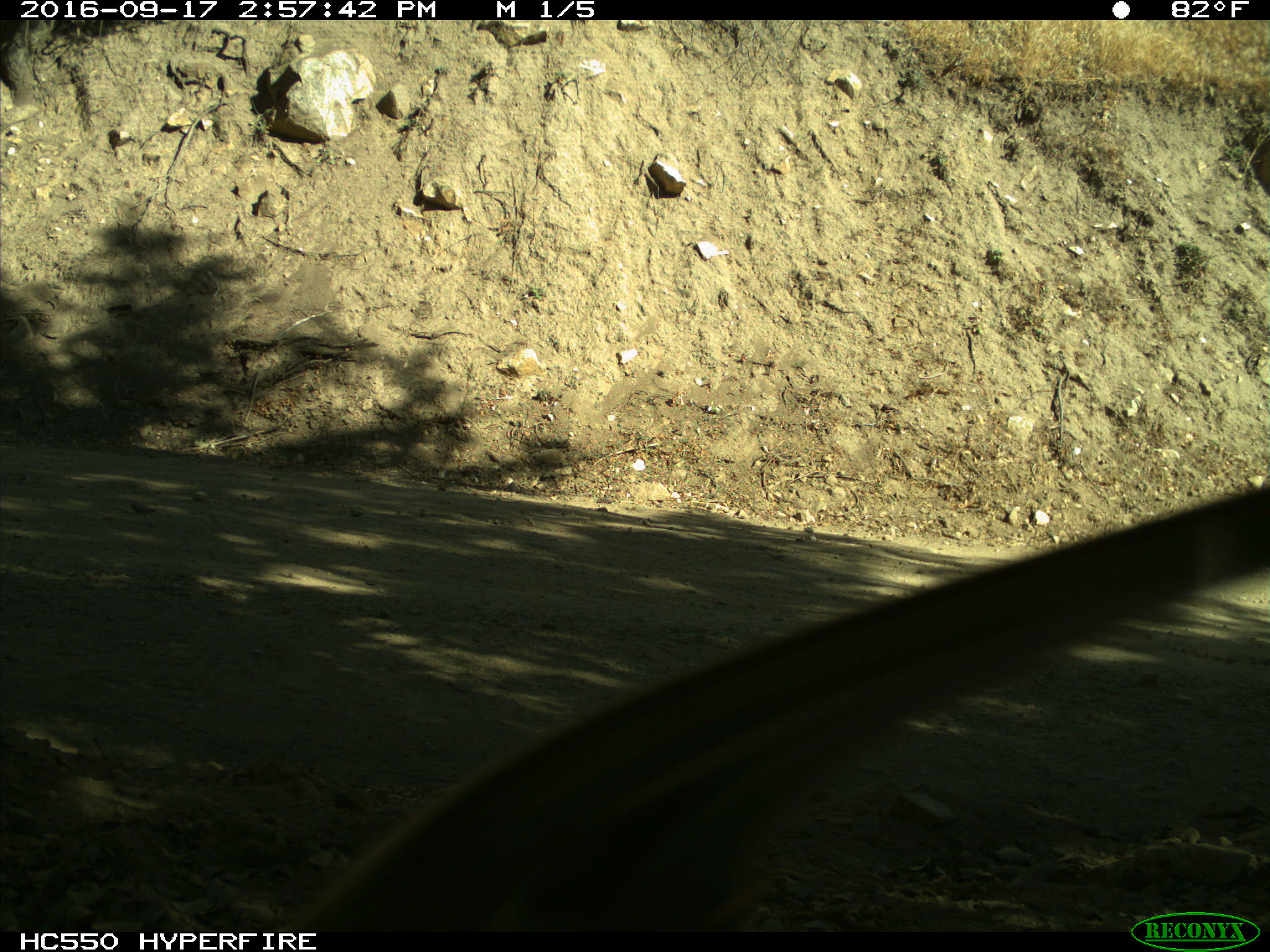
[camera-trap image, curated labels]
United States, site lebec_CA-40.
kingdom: Animalia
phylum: Chordata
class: Mammalia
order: Rodentia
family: Sciuridae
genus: Otospermophilus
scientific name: Otospermophilus beecheyi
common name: california ground squirrel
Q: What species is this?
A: Otospermophilus beecheyi (california ground squirrel).